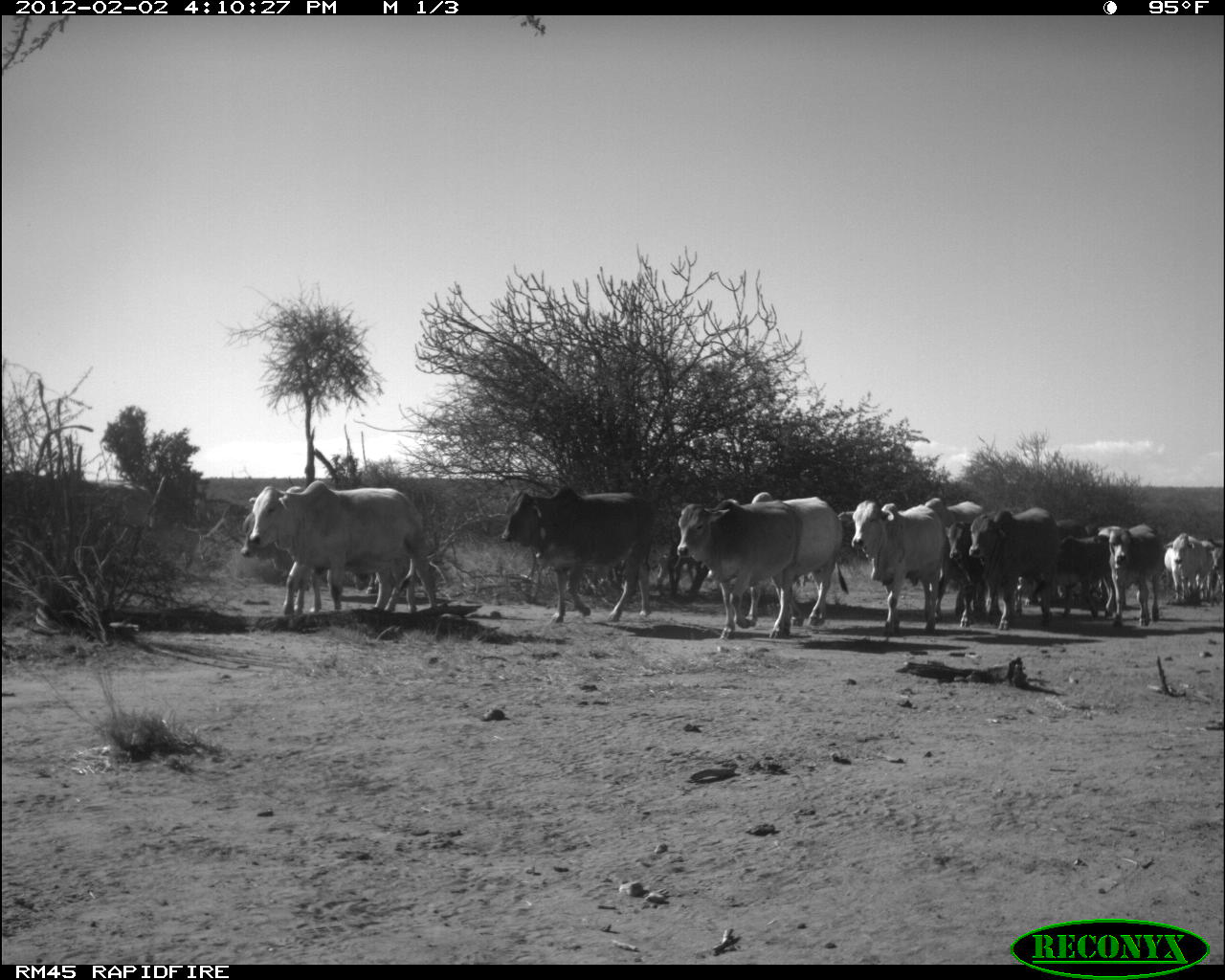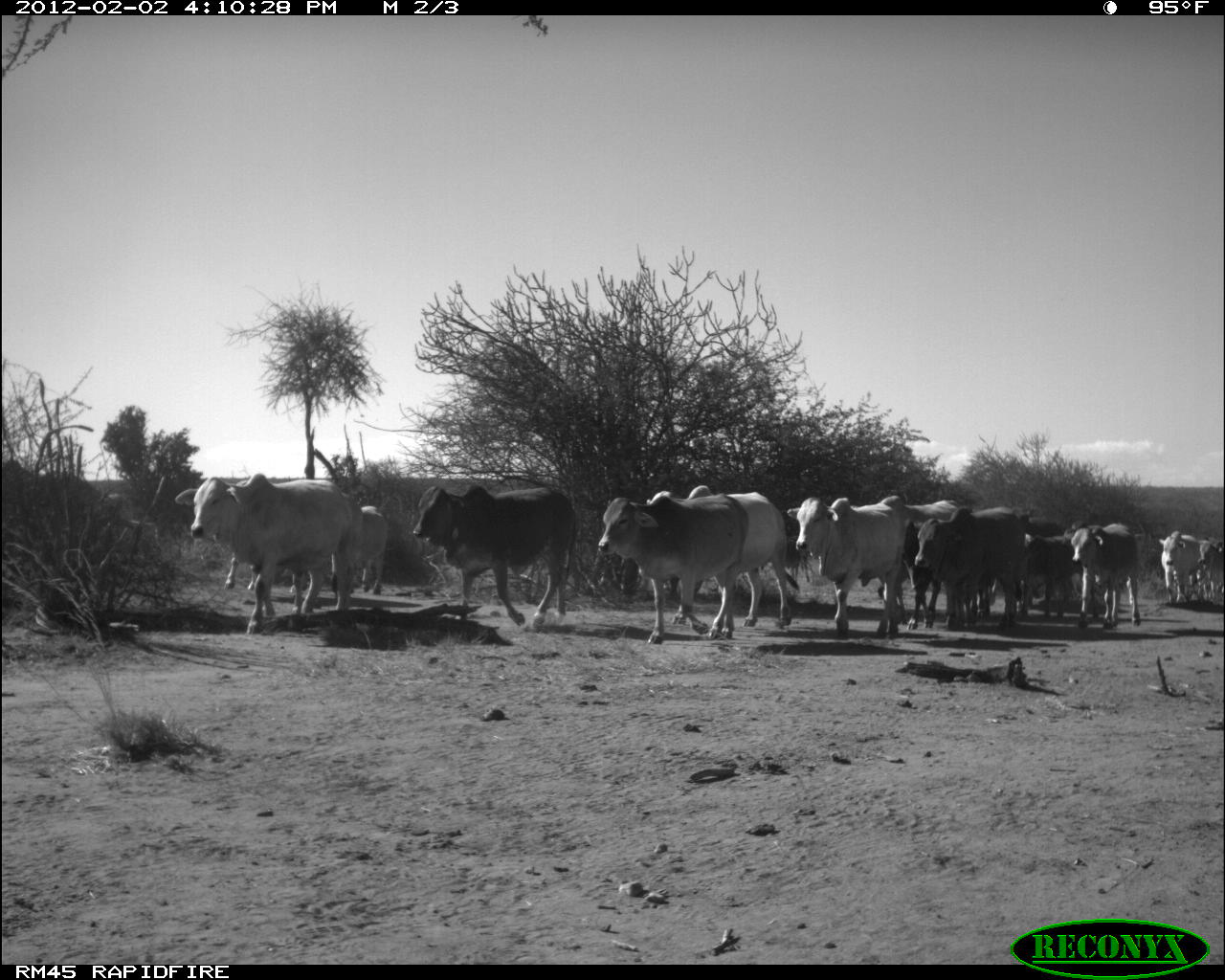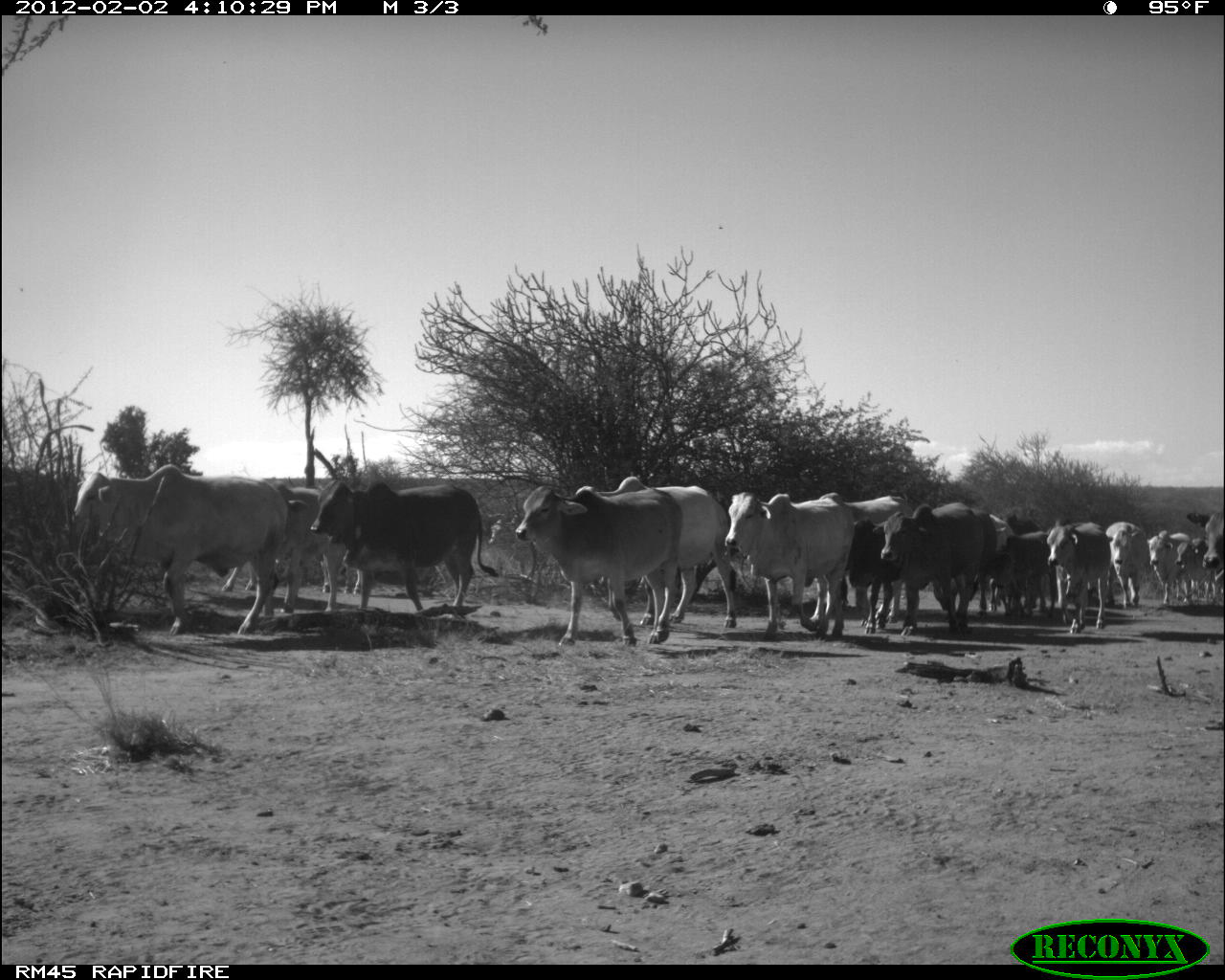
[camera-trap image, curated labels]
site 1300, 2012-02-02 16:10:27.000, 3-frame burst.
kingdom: Animalia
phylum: Chordata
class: Mammalia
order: Artiodactyla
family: Bovidae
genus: Bos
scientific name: Bos taurus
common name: domestic cattle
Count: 15.